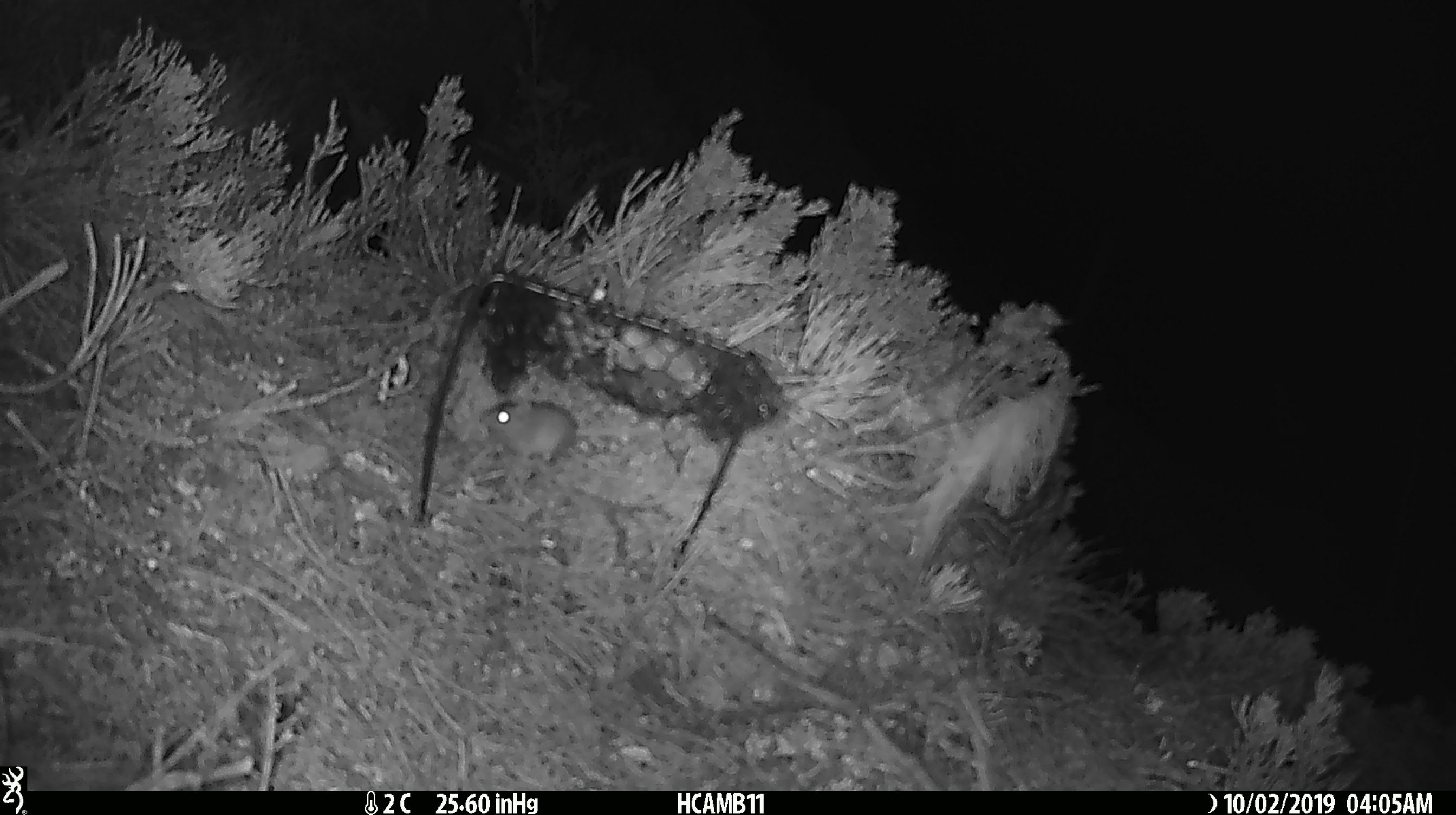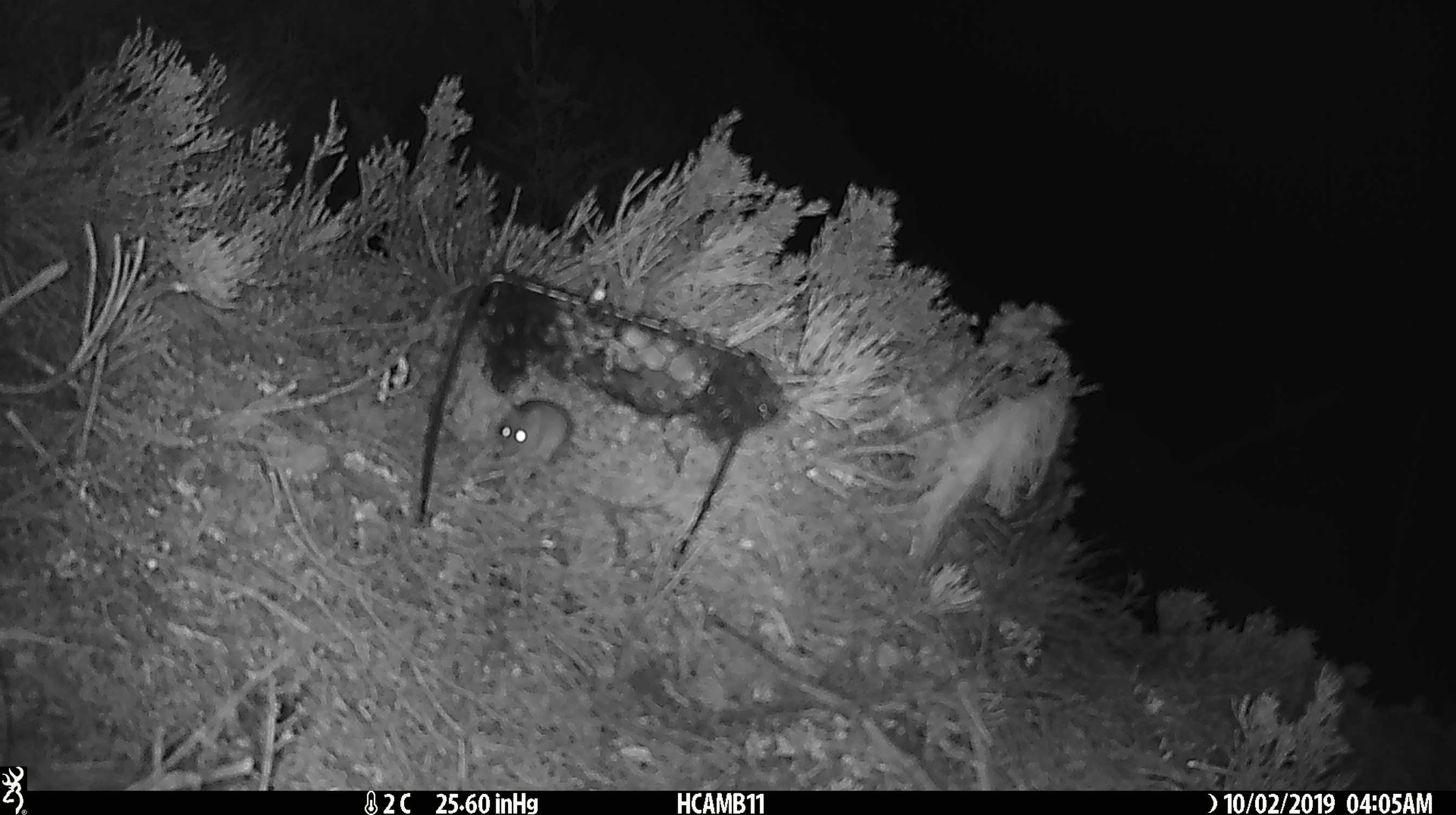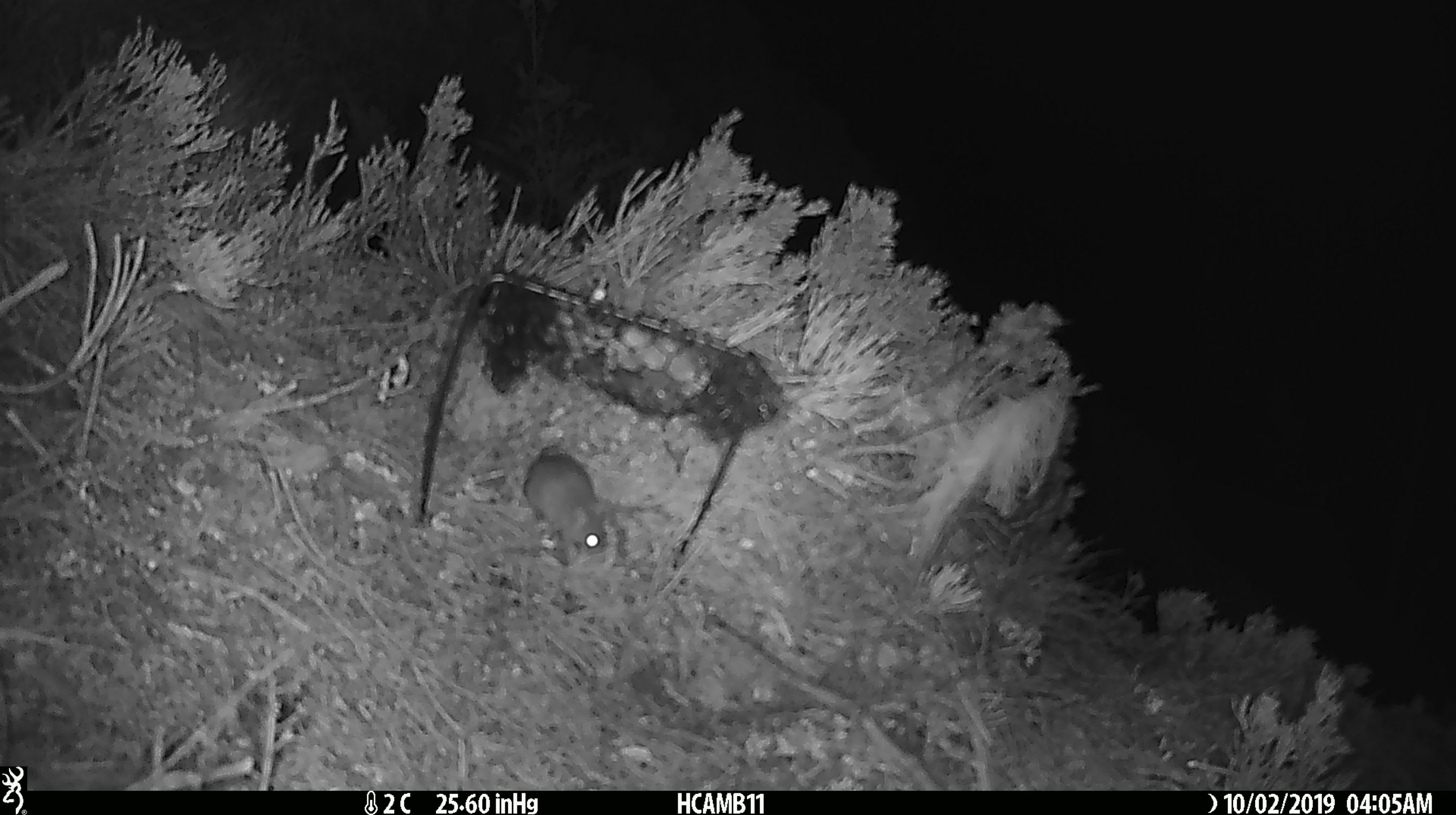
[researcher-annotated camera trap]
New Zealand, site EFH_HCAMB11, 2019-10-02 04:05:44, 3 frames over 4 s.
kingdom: Animalia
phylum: Chordata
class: Mammalia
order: Rodentia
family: Muridae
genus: Mus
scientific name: Mus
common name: mouse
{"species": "mouse (Mus)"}